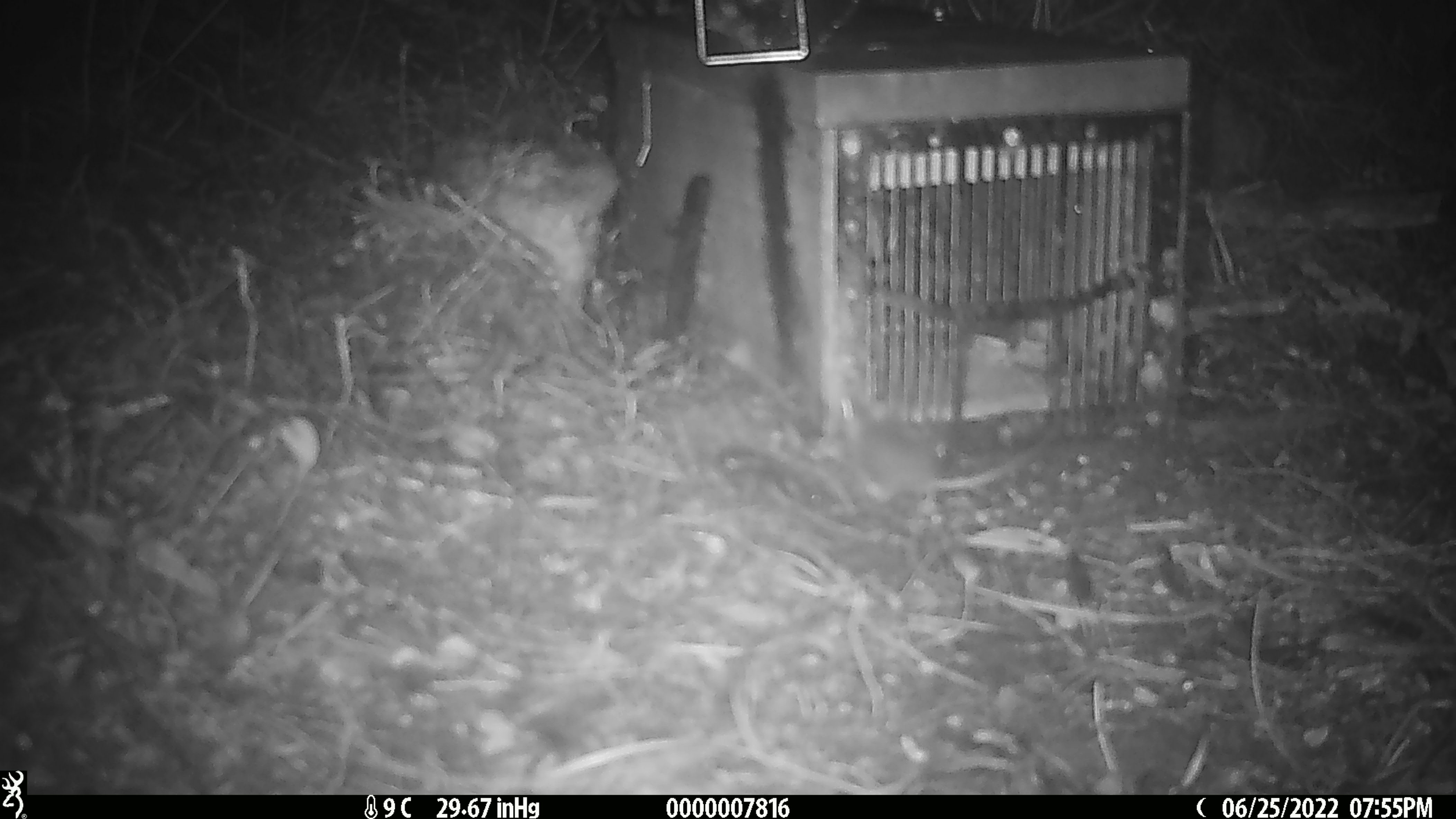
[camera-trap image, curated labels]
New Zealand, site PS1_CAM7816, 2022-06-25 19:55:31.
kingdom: Animalia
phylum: Chordata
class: Mammalia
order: Rodentia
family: Muridae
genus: Mus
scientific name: Mus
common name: mouse